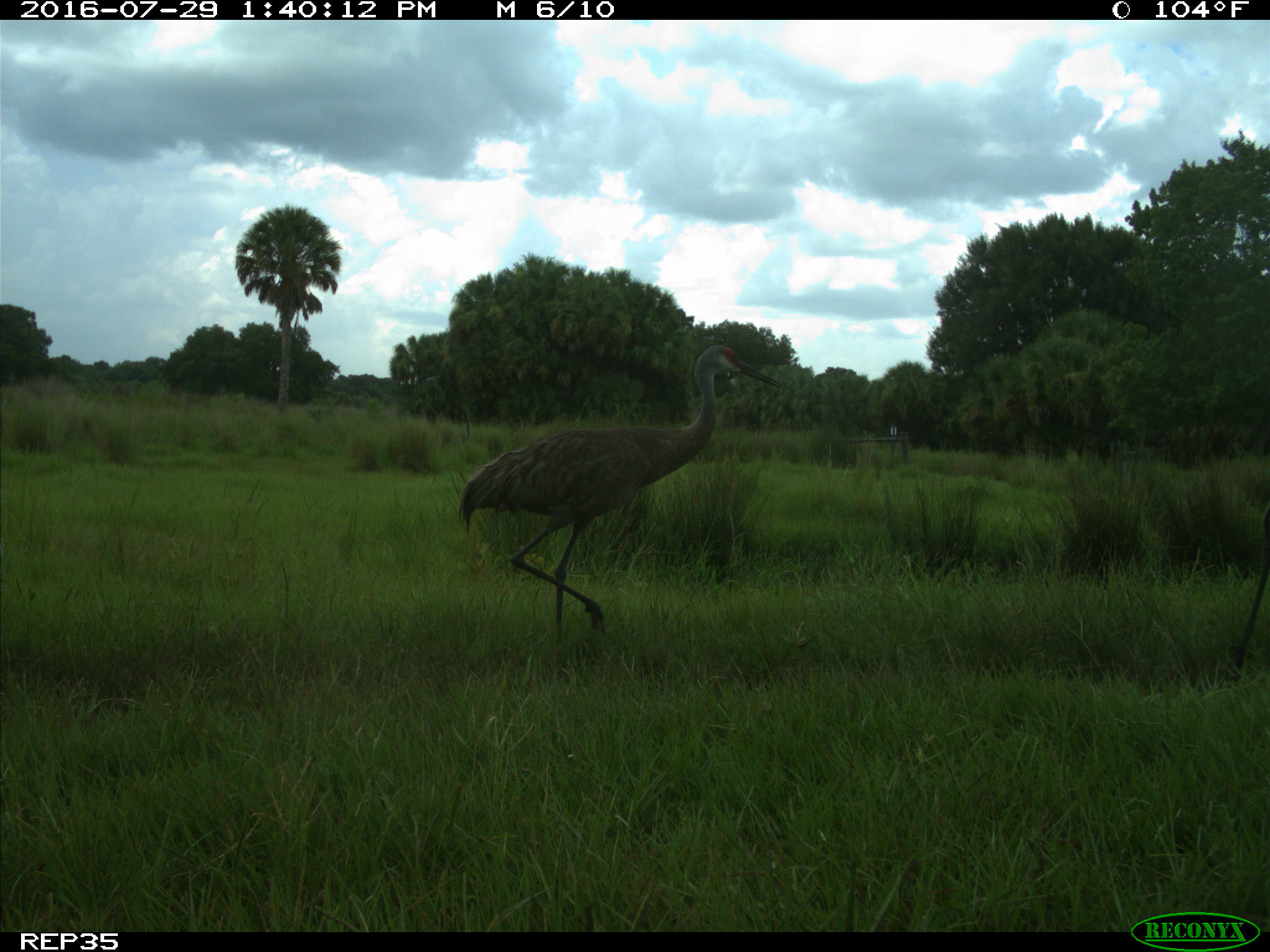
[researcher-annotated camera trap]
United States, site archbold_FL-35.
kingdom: Animalia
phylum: Chordata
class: Aves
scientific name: Aves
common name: birds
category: unidentified bird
Unidentified bird (birds) (Aves).